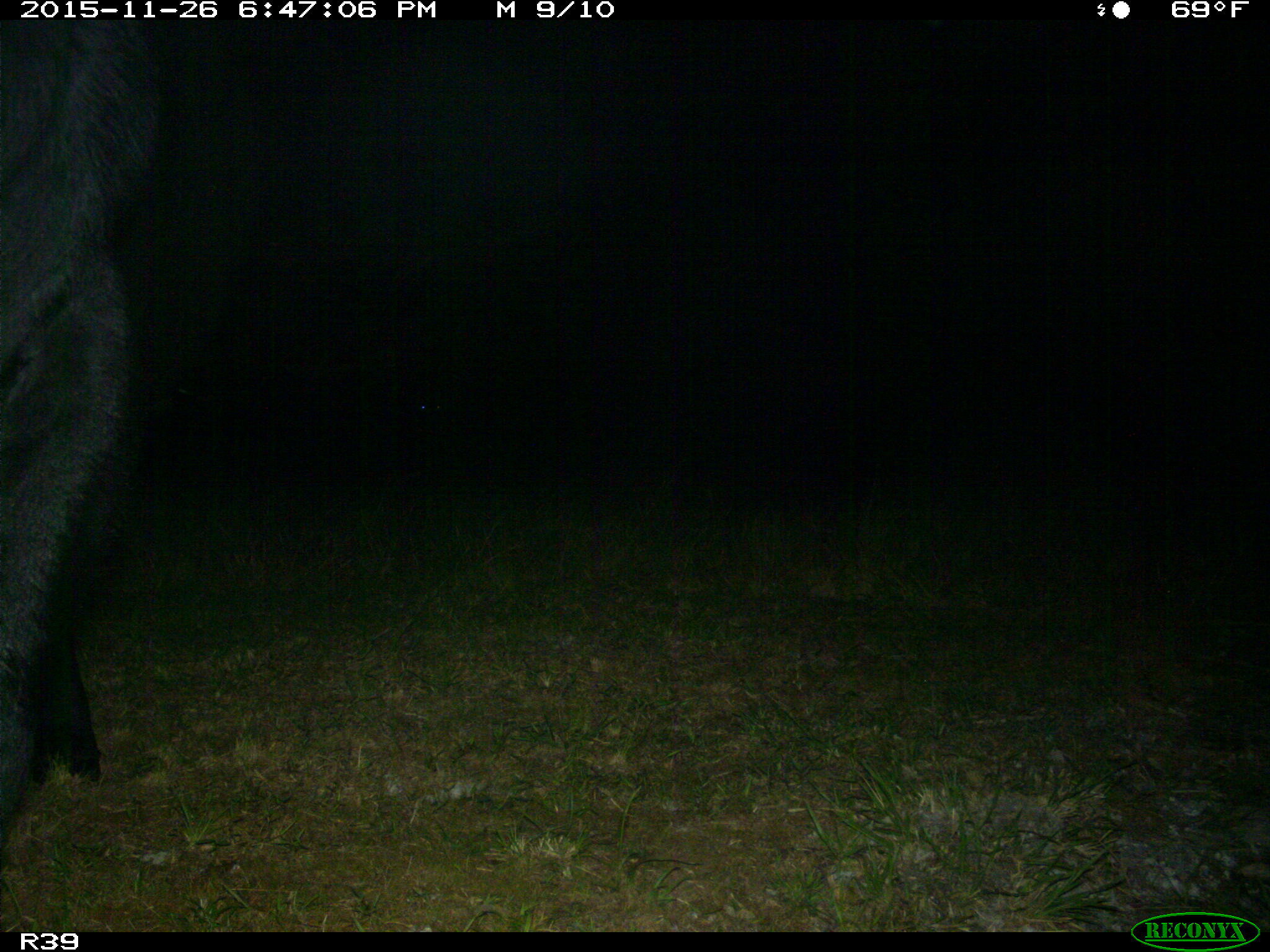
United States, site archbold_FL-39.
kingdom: Animalia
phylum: Chordata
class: Mammalia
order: Artiodactyla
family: Bovidae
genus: Bos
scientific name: Bos taurus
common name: domestic cow